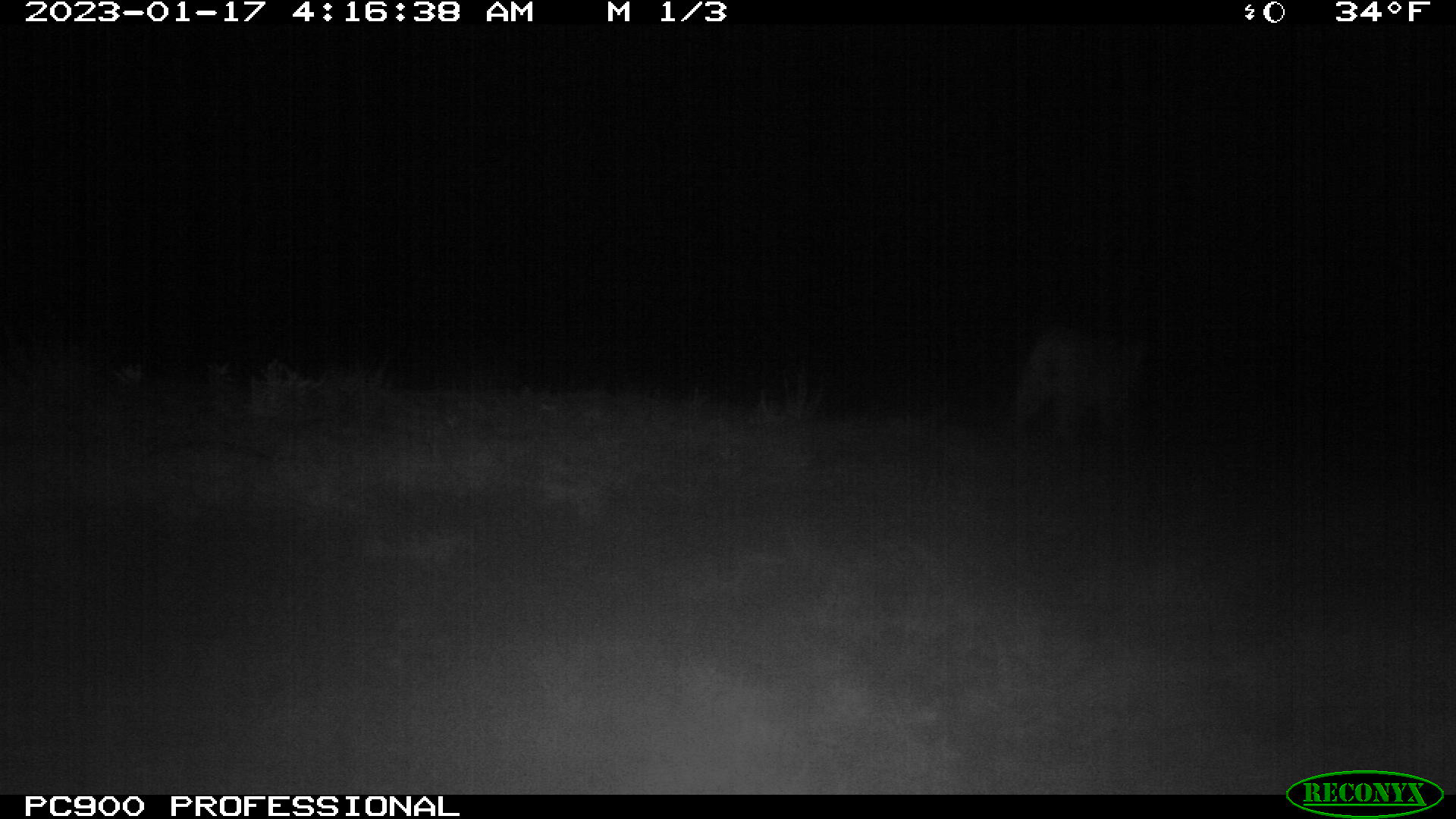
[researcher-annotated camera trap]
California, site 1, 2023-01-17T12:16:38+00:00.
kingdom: Animalia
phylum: Chordata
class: Mammalia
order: Carnivora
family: Felidae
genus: Lynx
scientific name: Lynx rufus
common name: bobcat